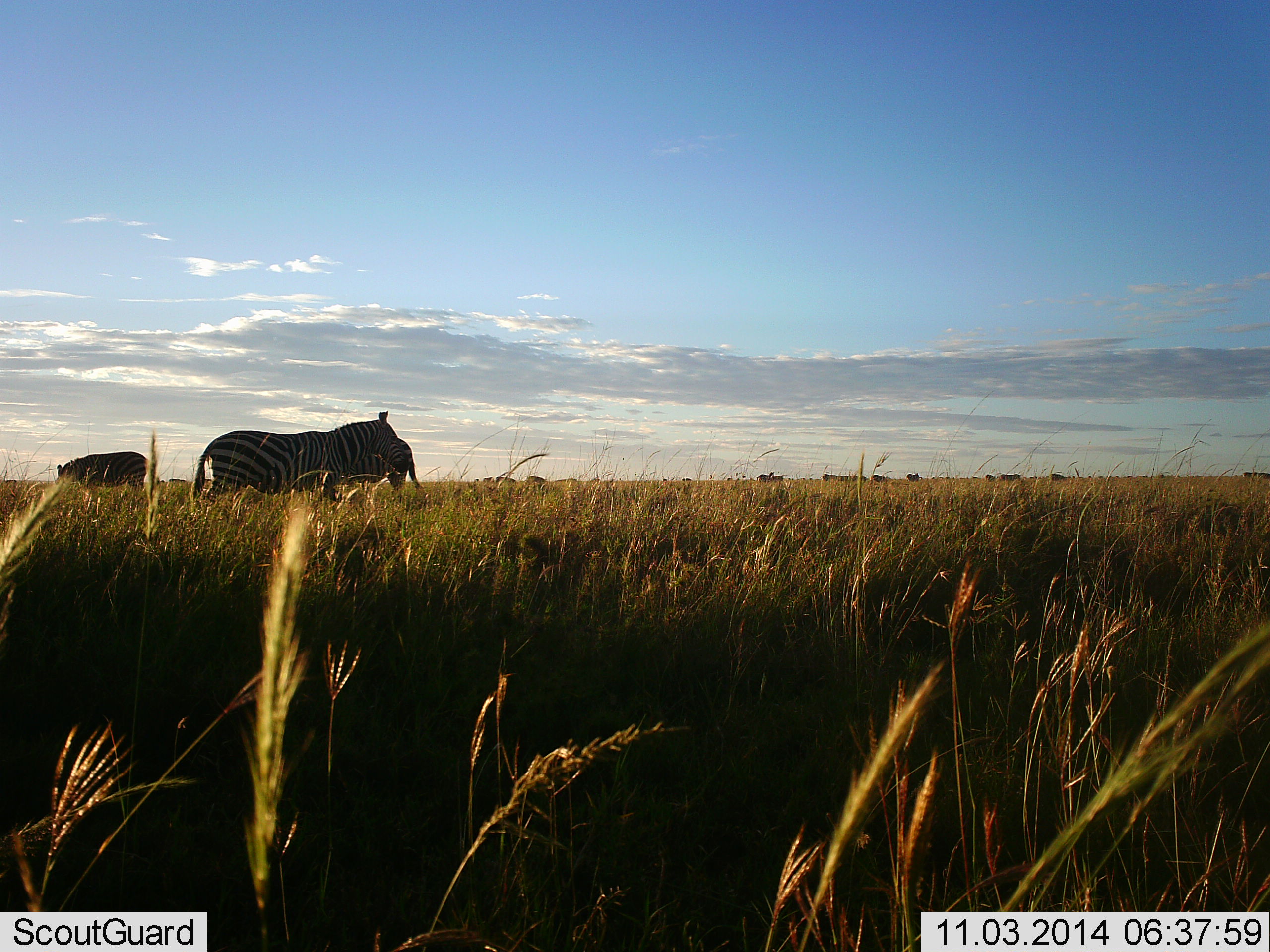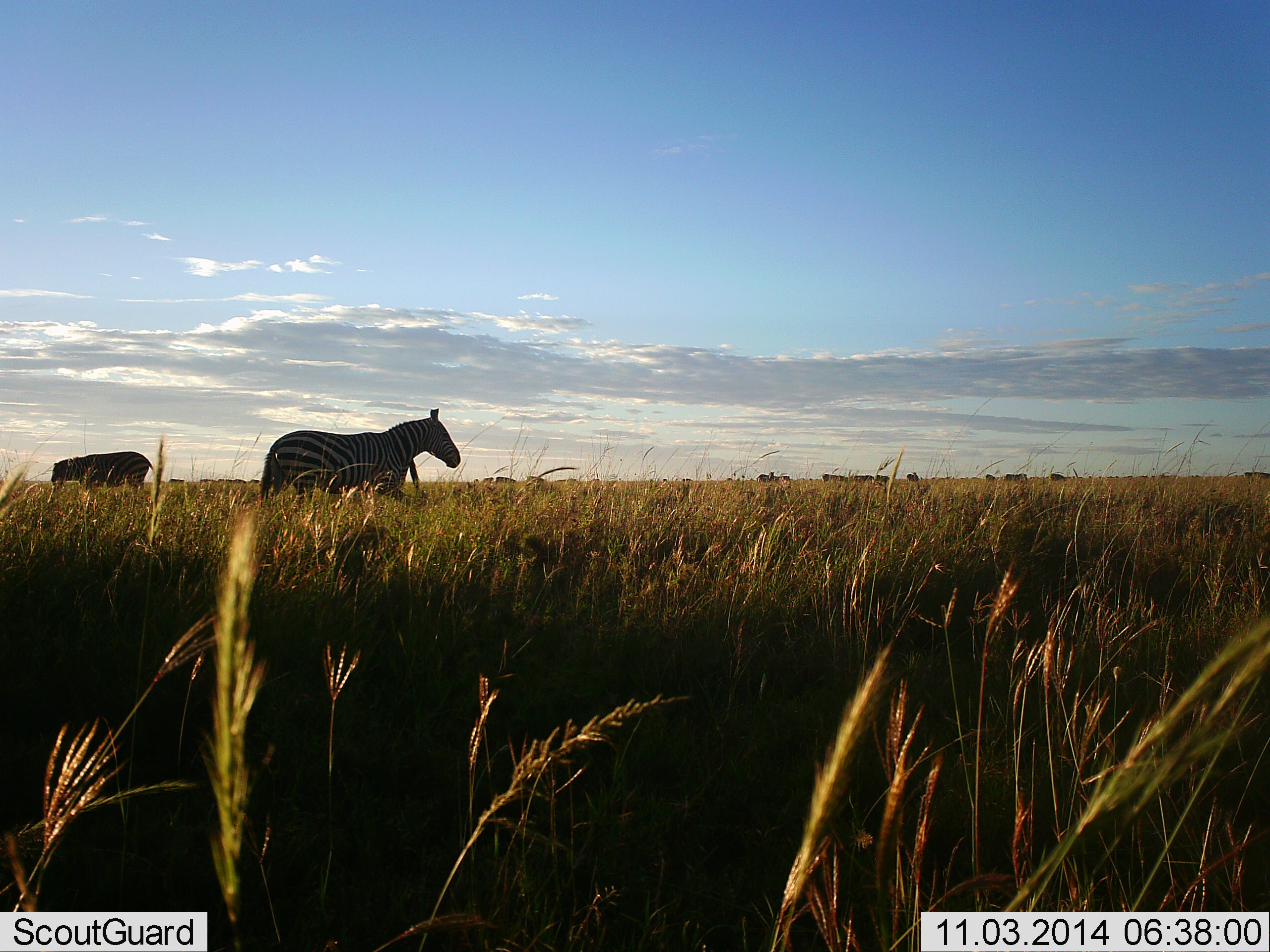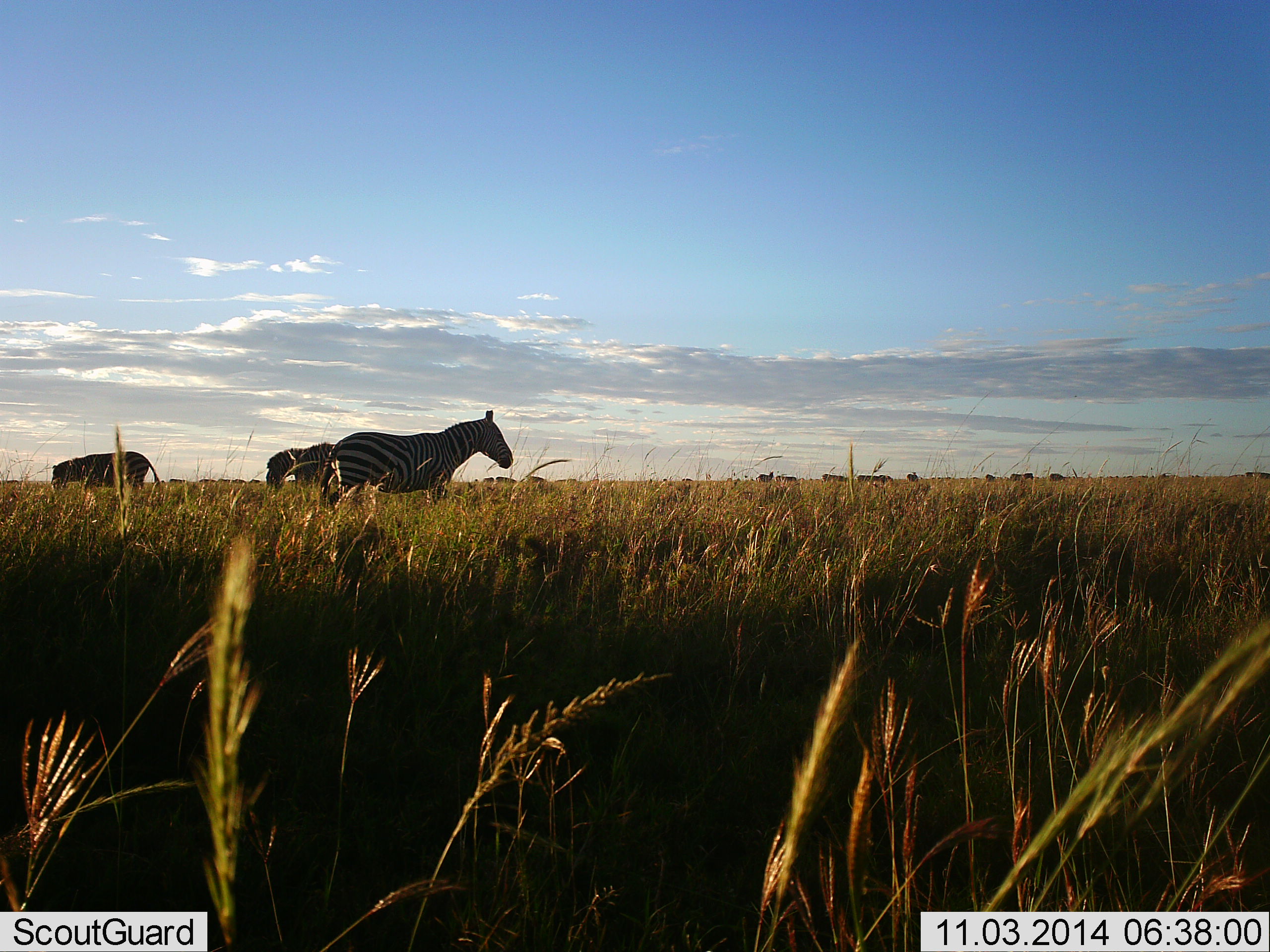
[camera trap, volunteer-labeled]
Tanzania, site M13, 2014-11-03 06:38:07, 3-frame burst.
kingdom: Animalia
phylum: Chordata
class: Mammalia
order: Perissodactyla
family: Equidae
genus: Equus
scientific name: Equus quagga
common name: plains zebra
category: zebra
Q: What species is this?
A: Zebra (plains zebra) (Equus quagga).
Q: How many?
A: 3.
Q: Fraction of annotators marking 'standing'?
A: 60%.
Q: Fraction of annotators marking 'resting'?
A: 10%.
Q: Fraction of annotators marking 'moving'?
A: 70%.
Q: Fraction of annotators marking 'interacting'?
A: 0%.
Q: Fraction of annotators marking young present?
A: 0%.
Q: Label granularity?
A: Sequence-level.